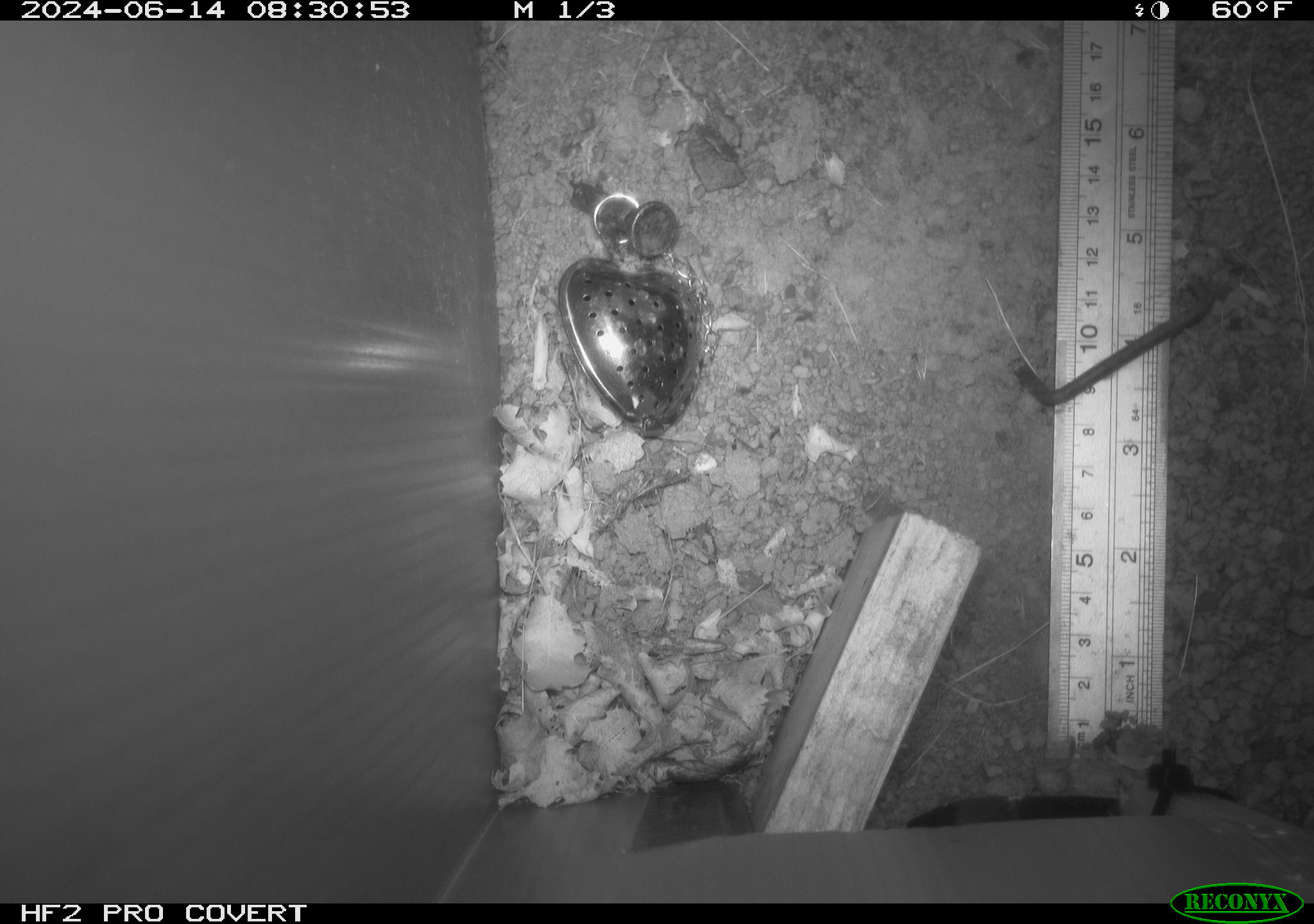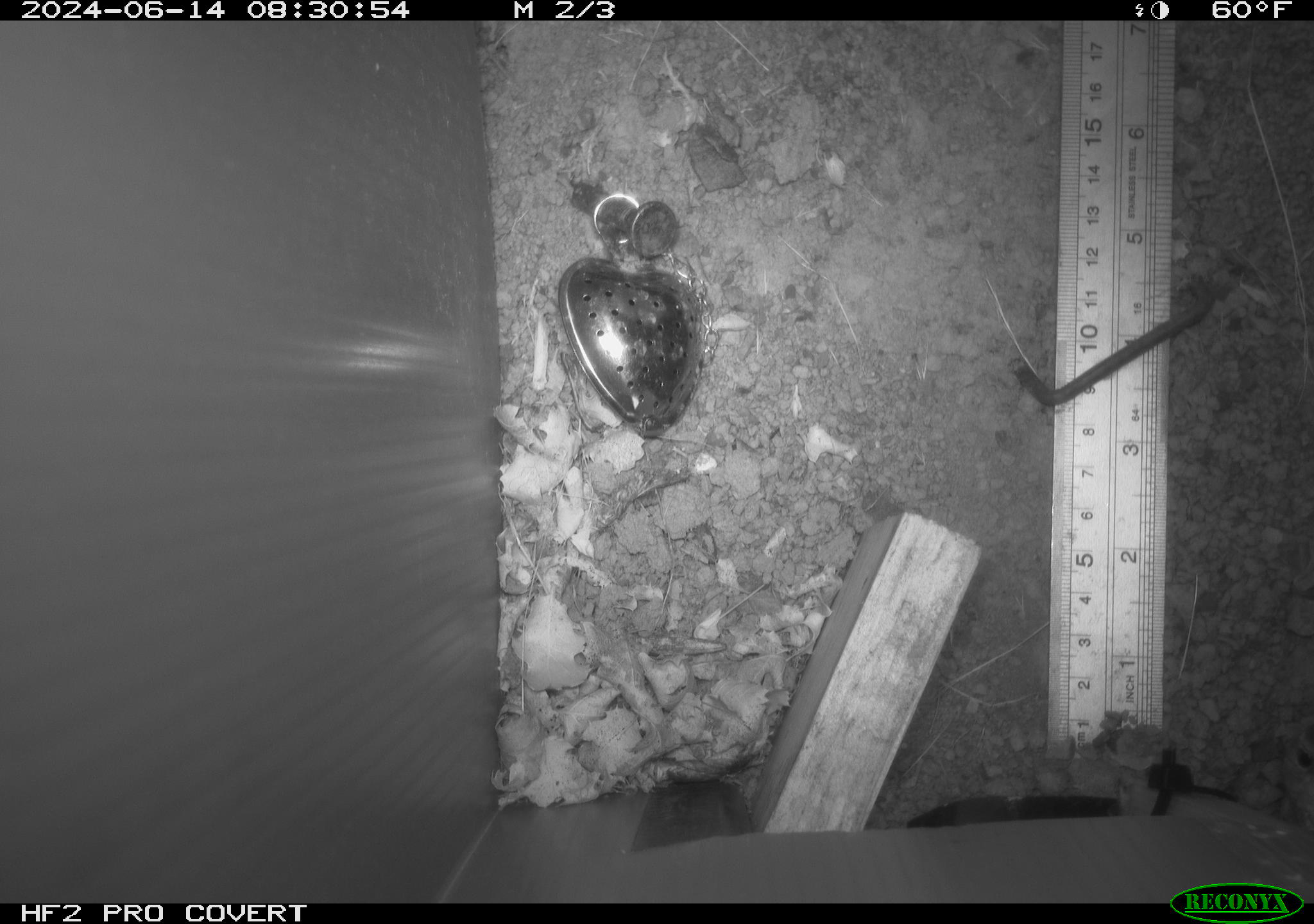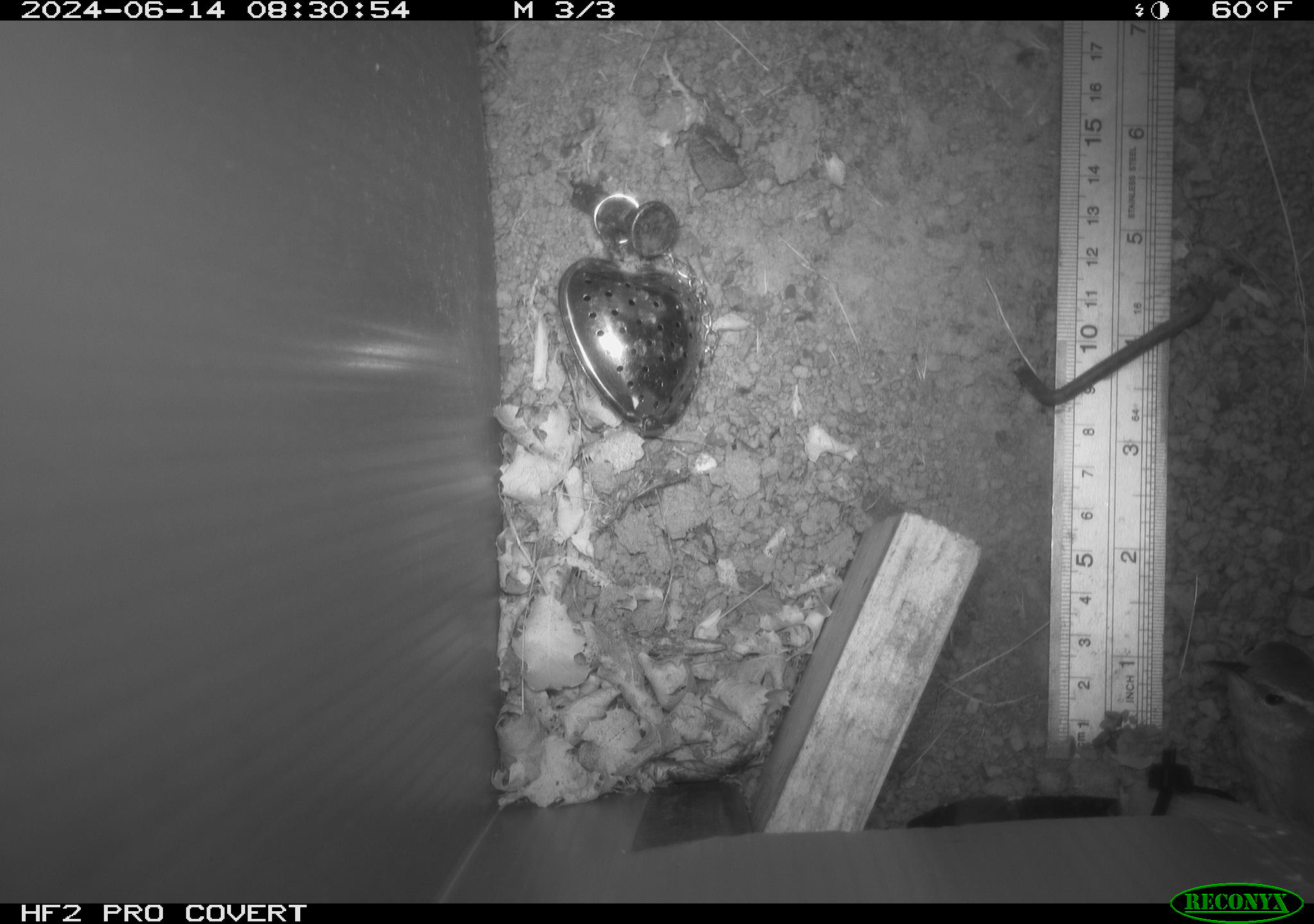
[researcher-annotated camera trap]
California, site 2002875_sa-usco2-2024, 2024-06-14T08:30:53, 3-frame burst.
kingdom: Animalia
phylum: Chordata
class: Aves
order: Passeriformes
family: Troglodytidae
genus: Thryomanes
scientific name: Thryomanes bewickii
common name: bewick's wren